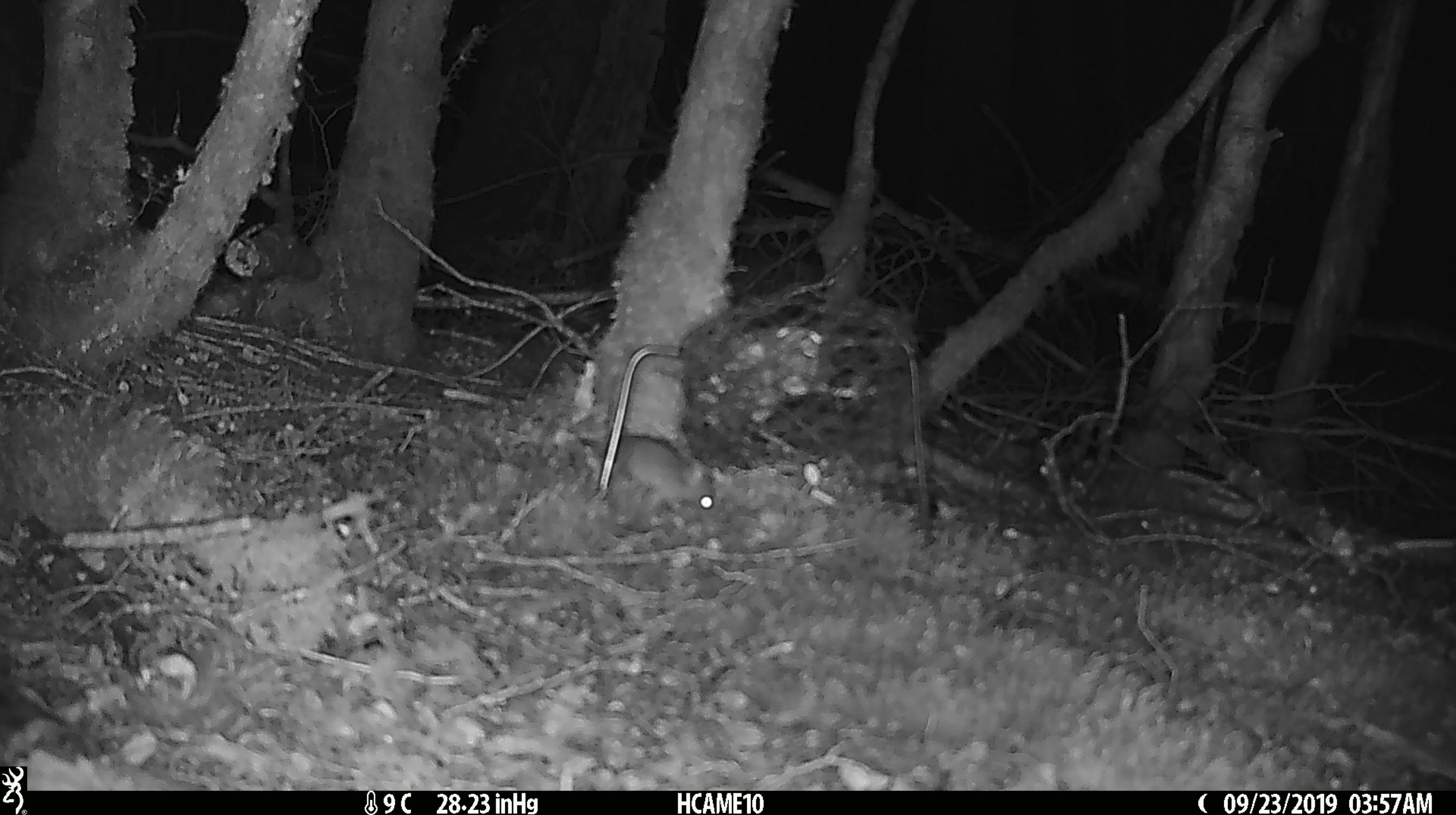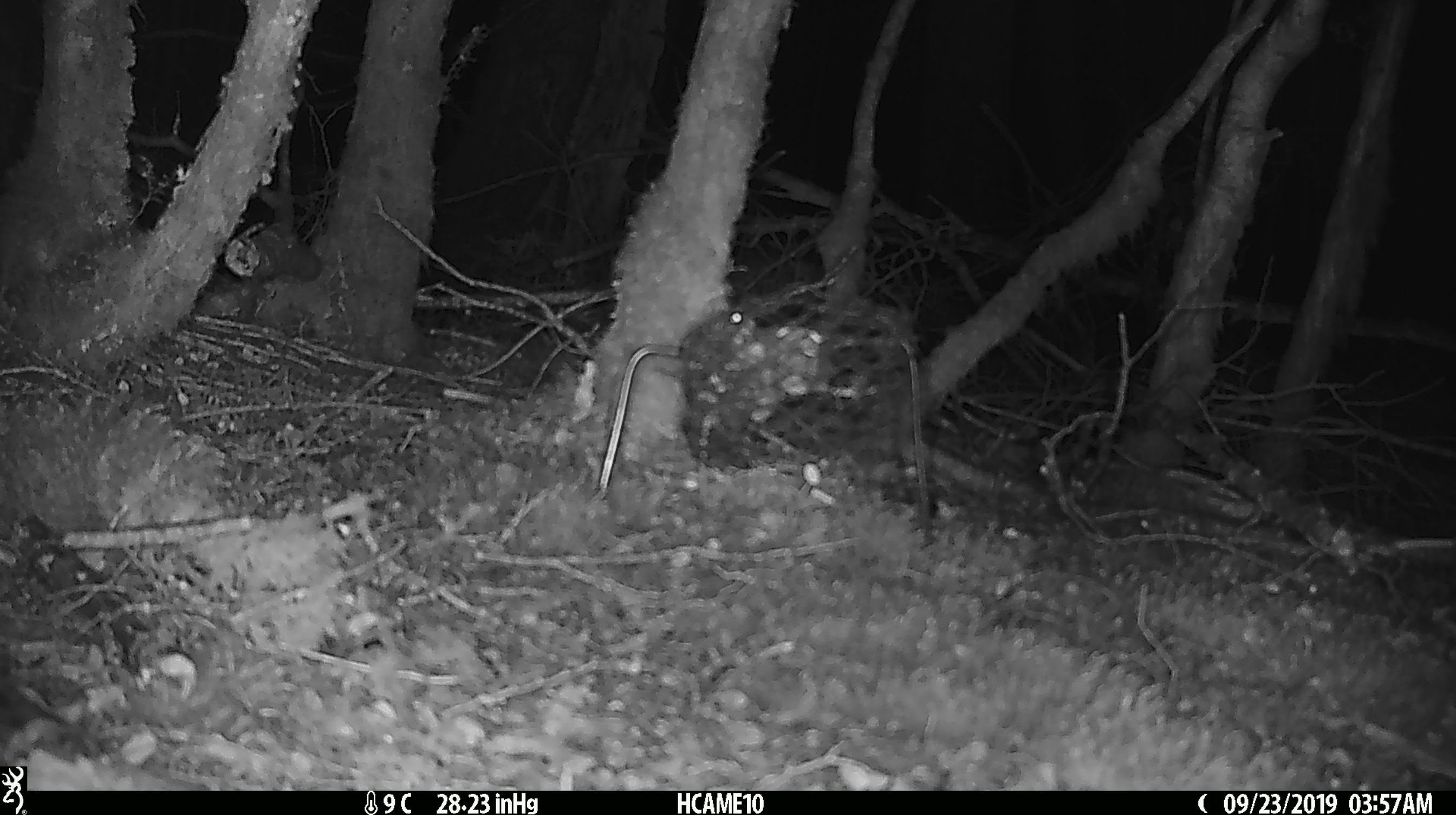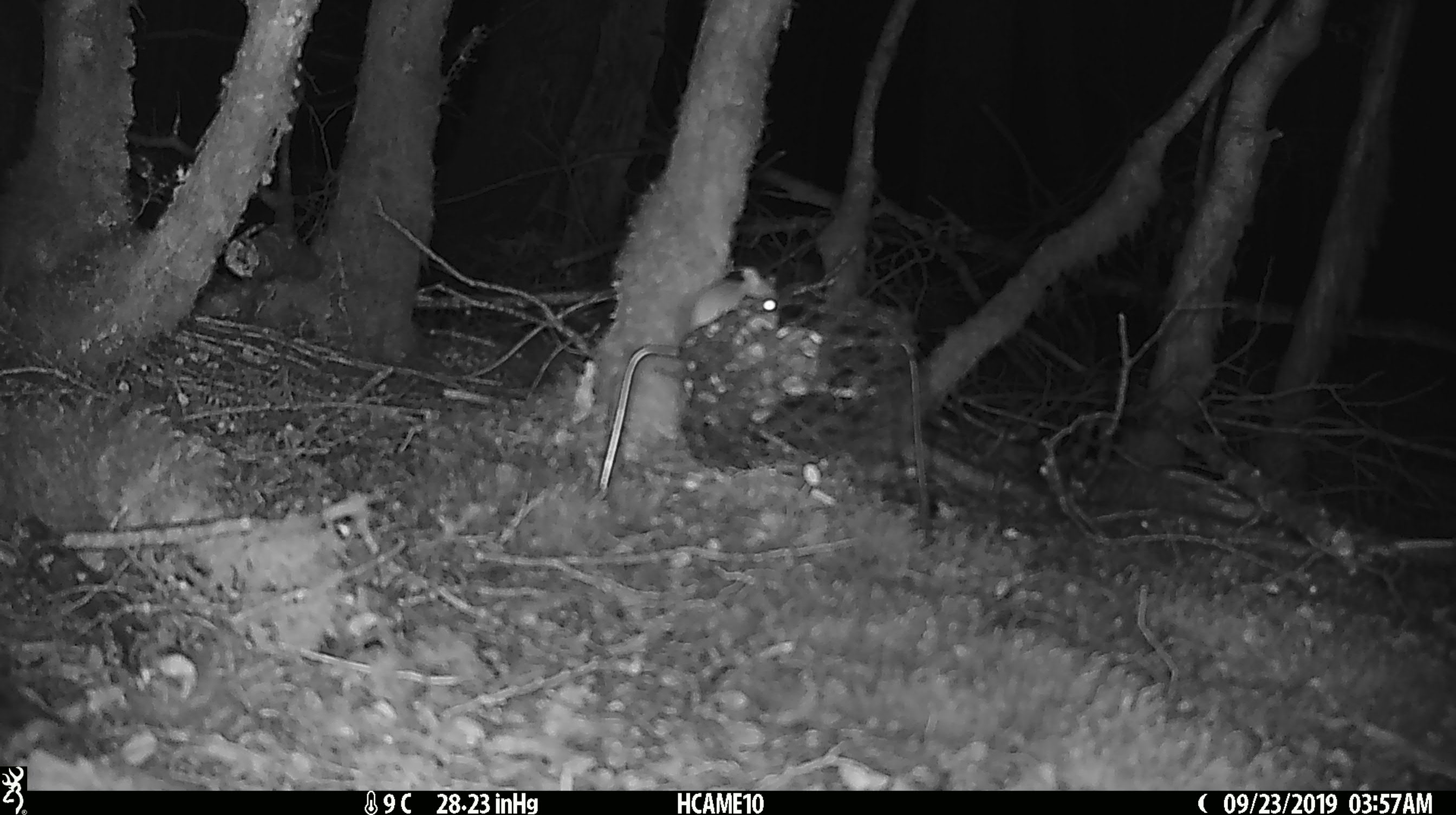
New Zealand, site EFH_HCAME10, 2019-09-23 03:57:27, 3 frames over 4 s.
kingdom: Animalia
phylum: Chordata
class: Mammalia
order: Rodentia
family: Muridae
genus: Mus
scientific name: Mus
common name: mouse